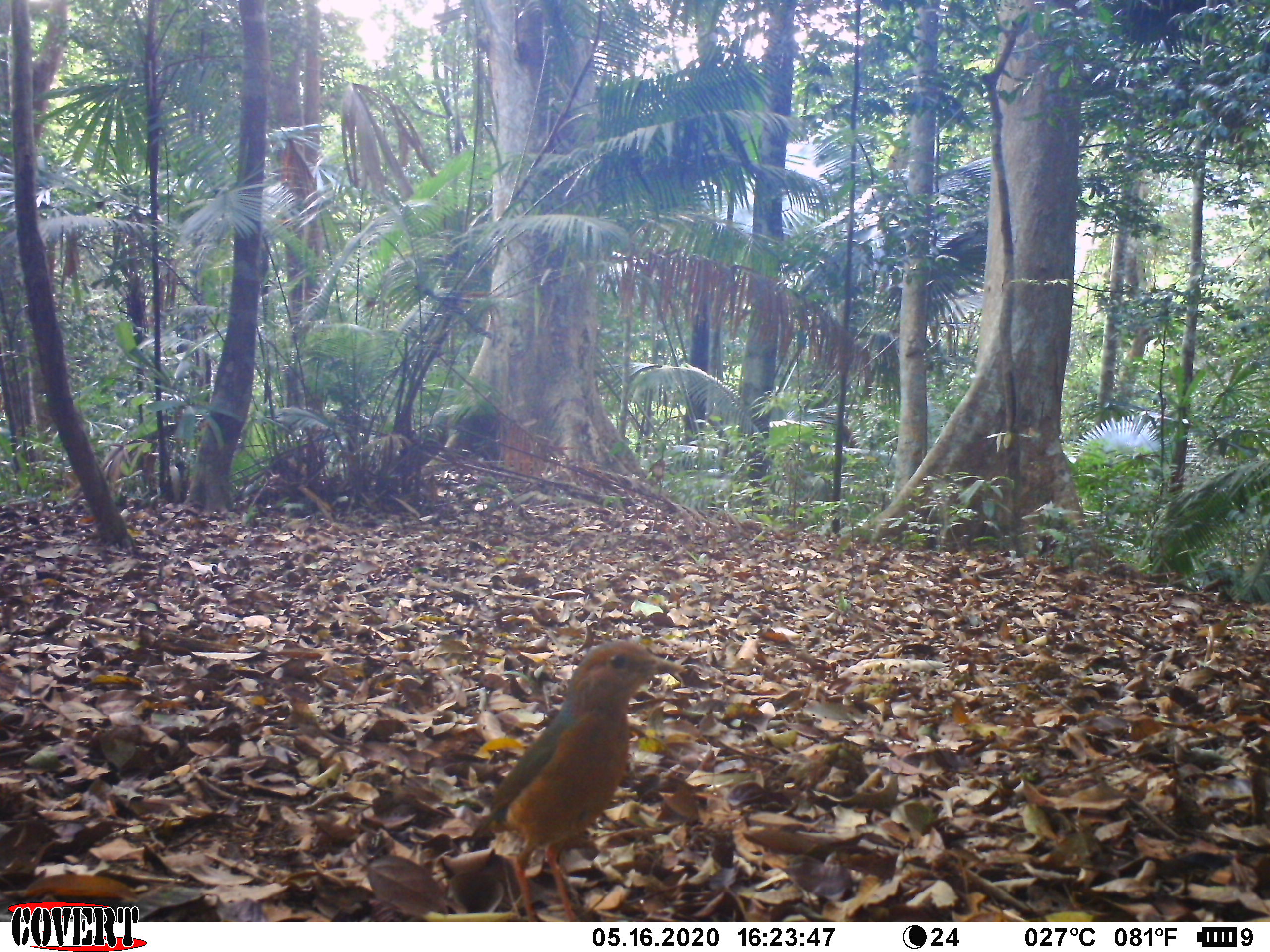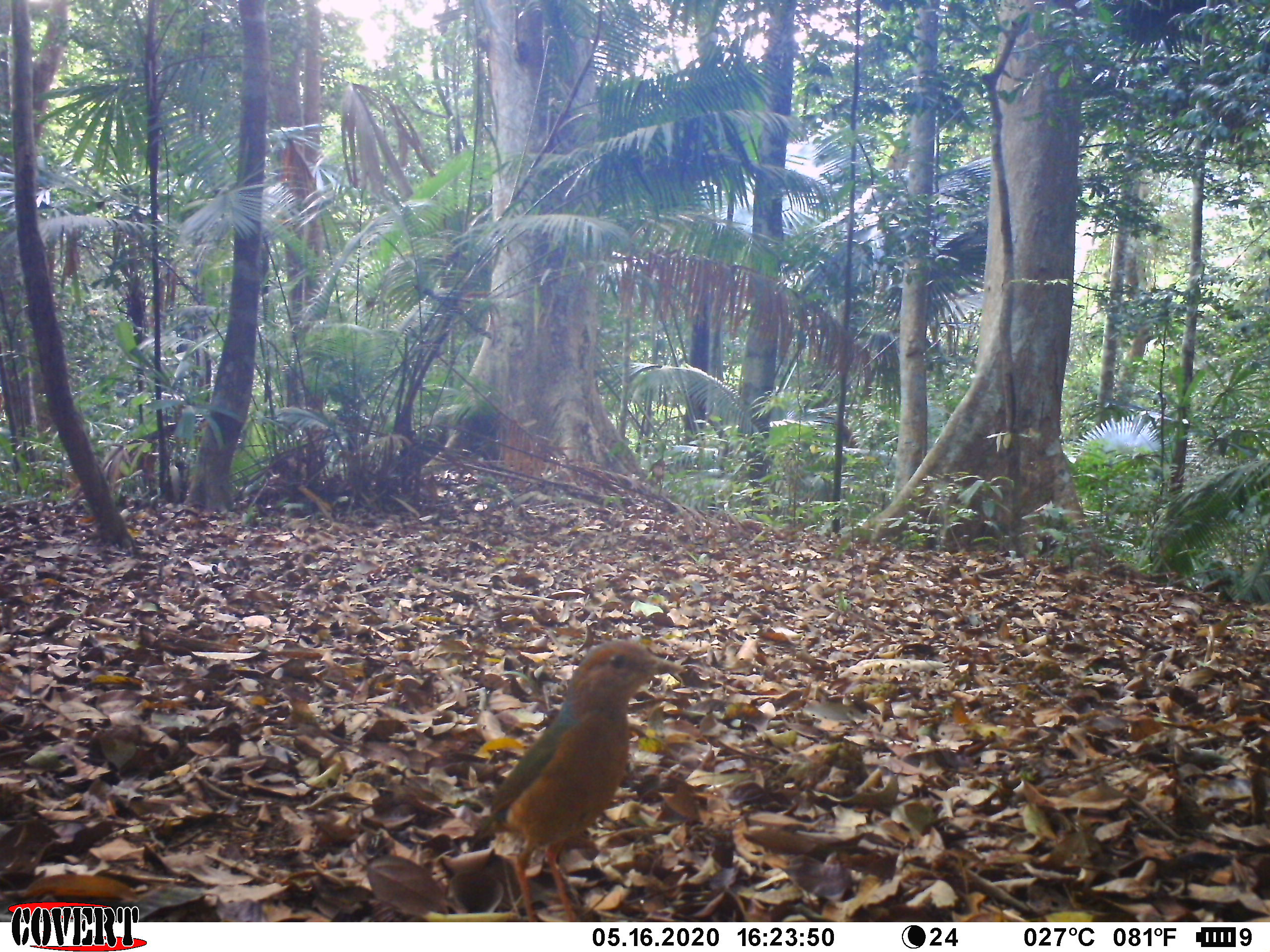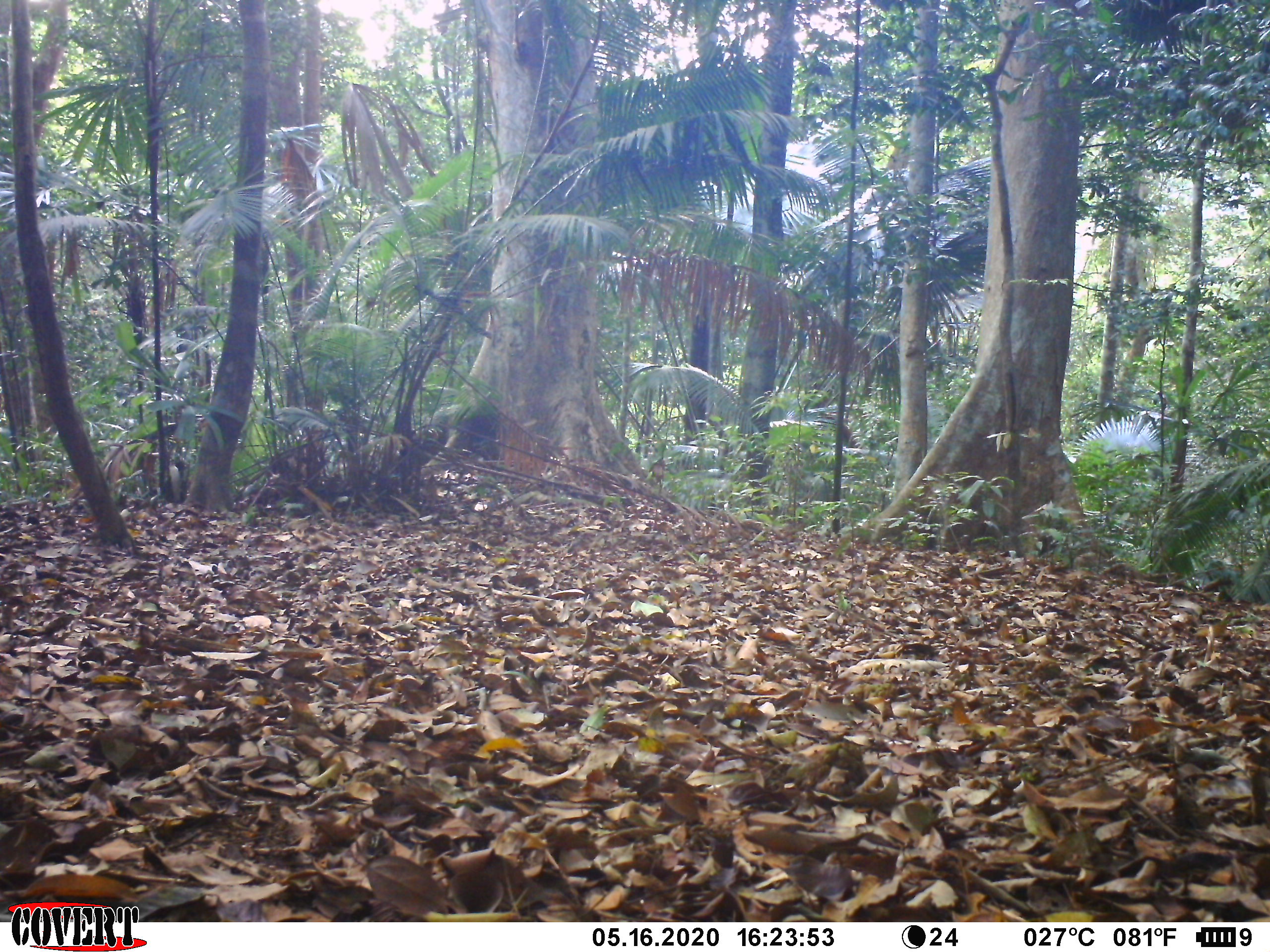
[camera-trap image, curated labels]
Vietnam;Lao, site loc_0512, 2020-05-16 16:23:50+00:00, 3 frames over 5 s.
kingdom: Animalia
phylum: Chordata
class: Aves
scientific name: Aves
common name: bird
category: unidentified bird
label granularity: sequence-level